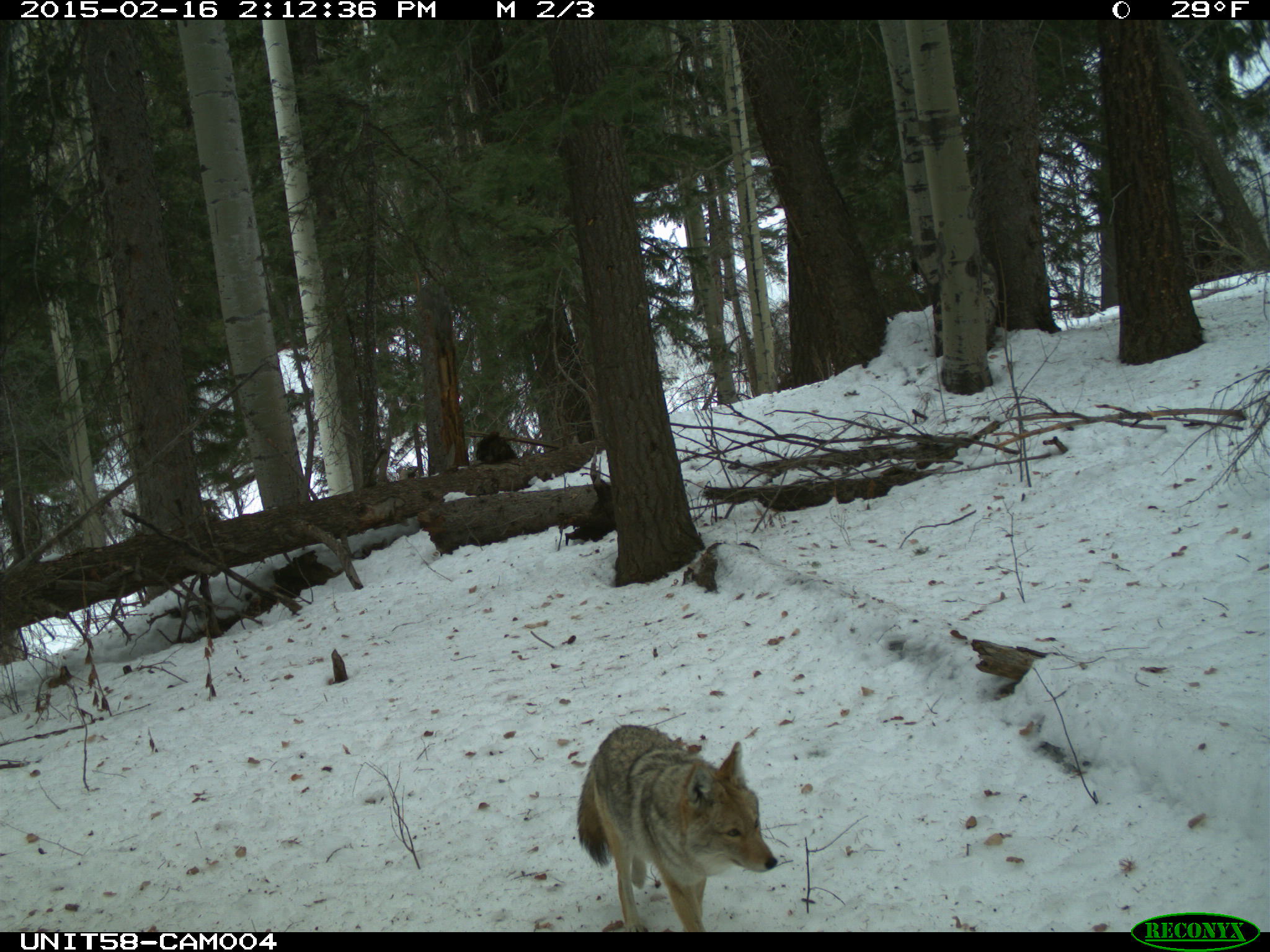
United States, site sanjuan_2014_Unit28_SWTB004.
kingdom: Animalia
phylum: Chordata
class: Mammalia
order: Carnivora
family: Canidae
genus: Canis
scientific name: Canis latrans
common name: coyote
Canis latrans (coyote).